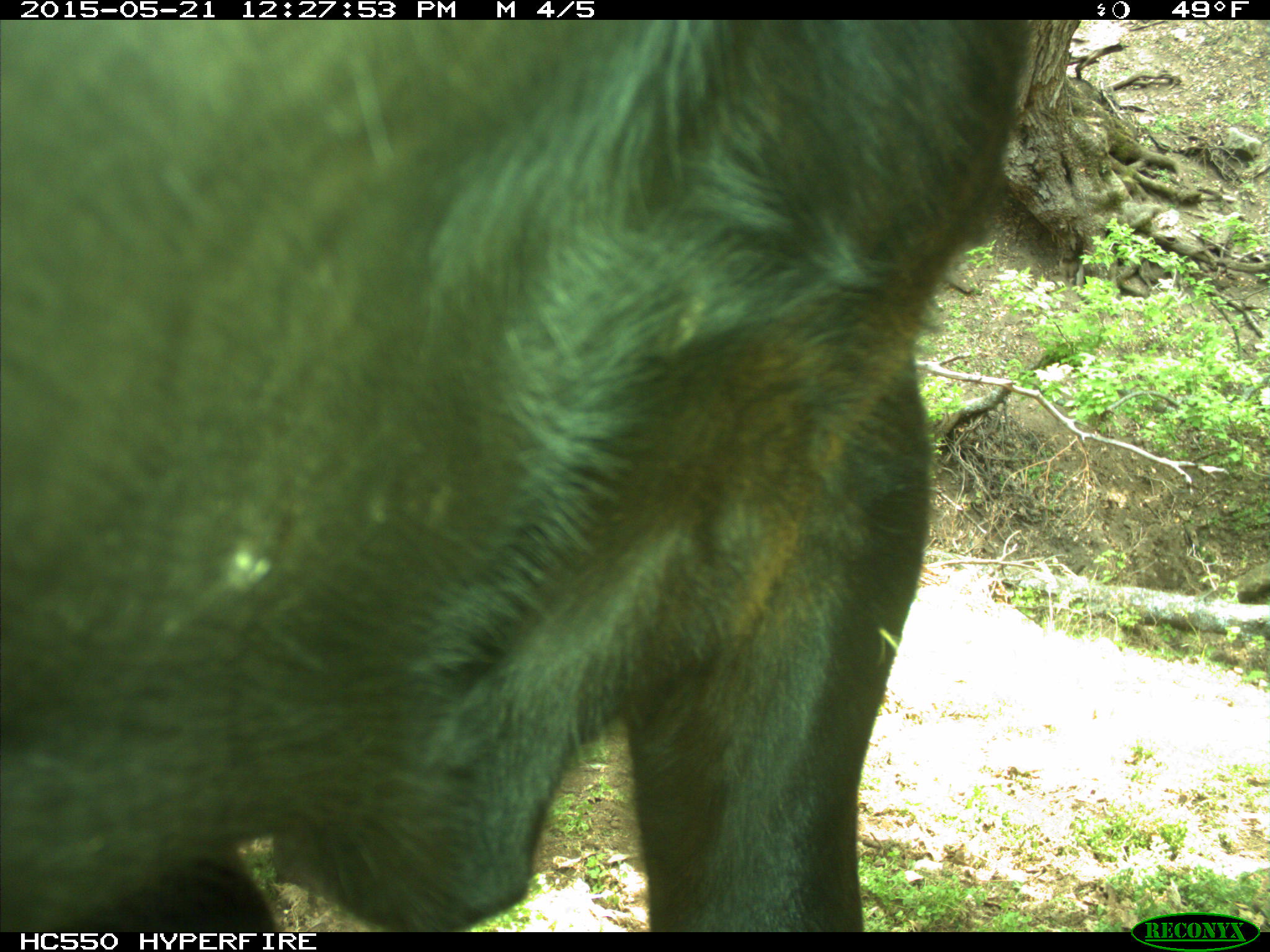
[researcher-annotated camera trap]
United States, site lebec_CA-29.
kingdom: Animalia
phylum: Chordata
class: Mammalia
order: Artiodactyla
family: Bovidae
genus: Bos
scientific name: Bos taurus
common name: domestic cow